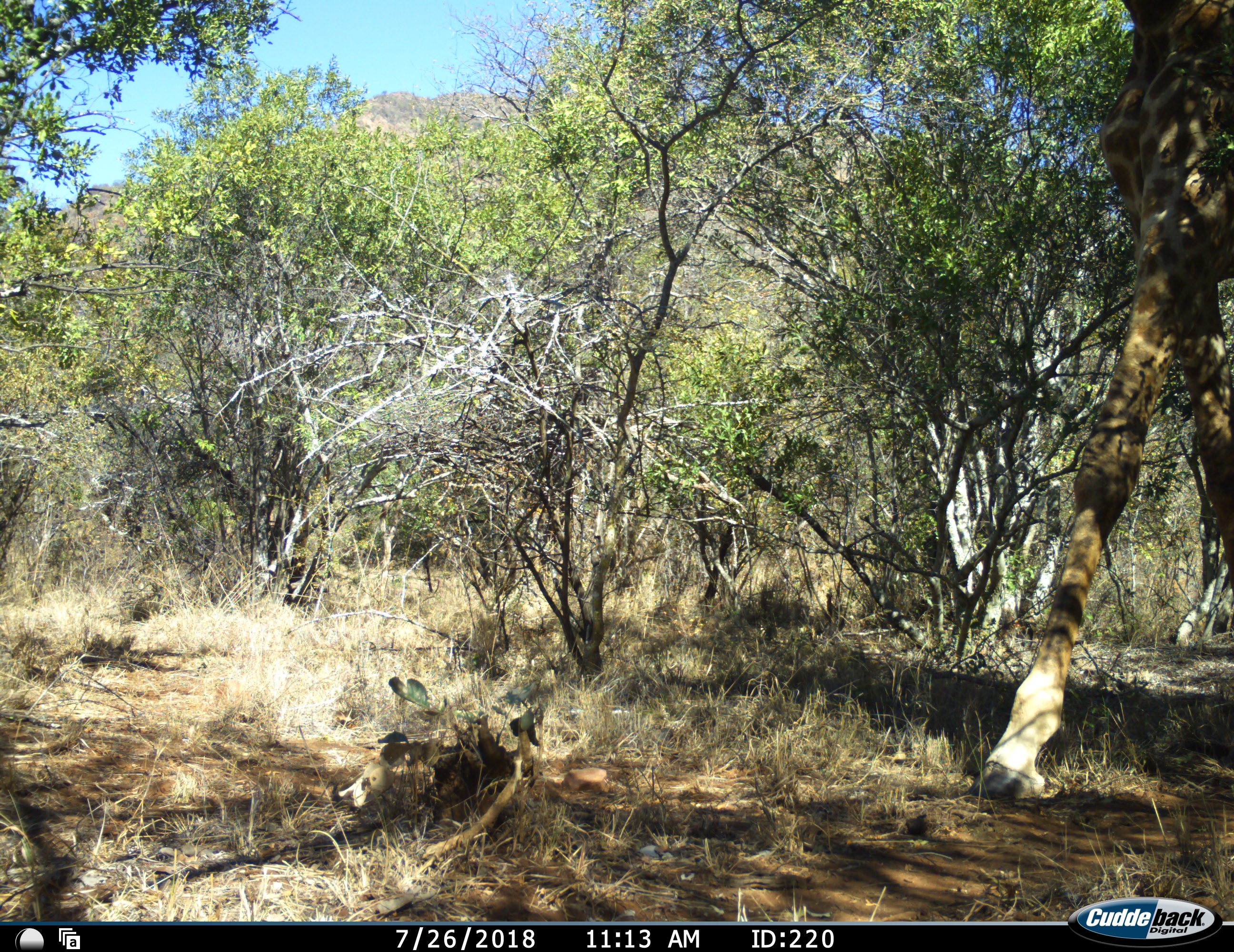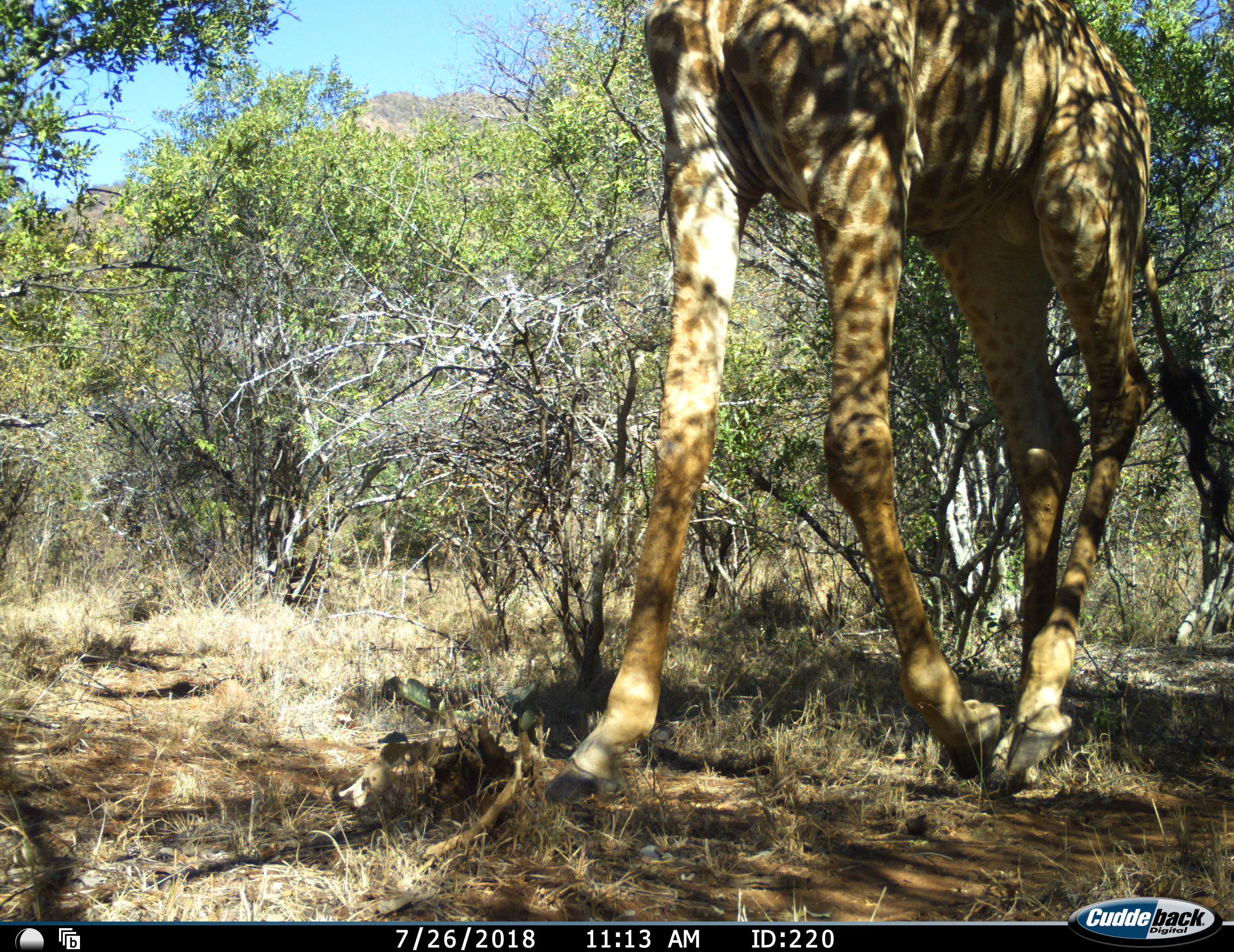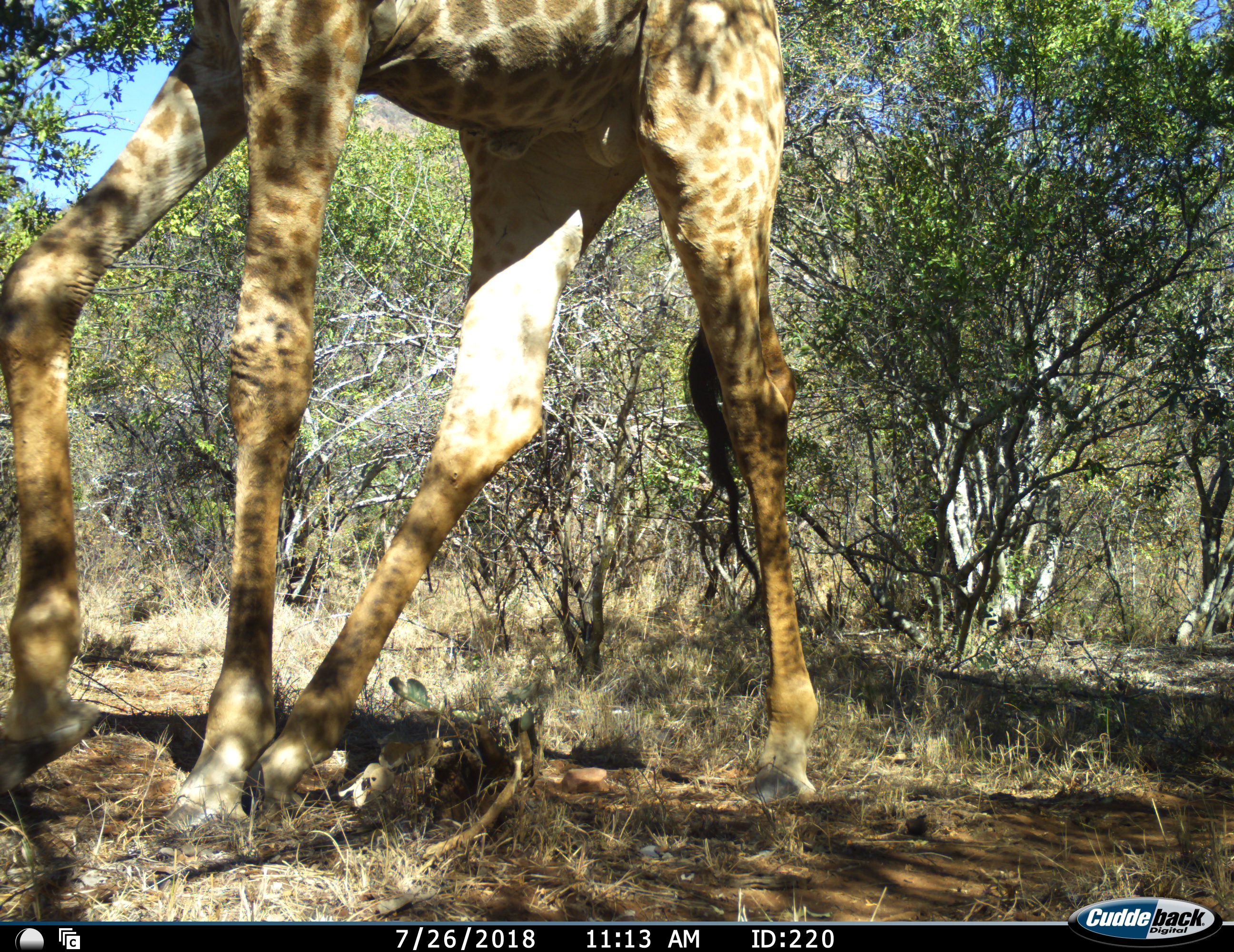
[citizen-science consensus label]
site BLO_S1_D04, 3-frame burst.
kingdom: Animalia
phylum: Chordata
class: Mammalia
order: Artiodactyla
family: Giraffidae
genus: Giraffa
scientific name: Giraffa camelopardalis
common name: giraffe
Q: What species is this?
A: Giraffe (Giraffa camelopardalis).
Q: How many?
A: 1.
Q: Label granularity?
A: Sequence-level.